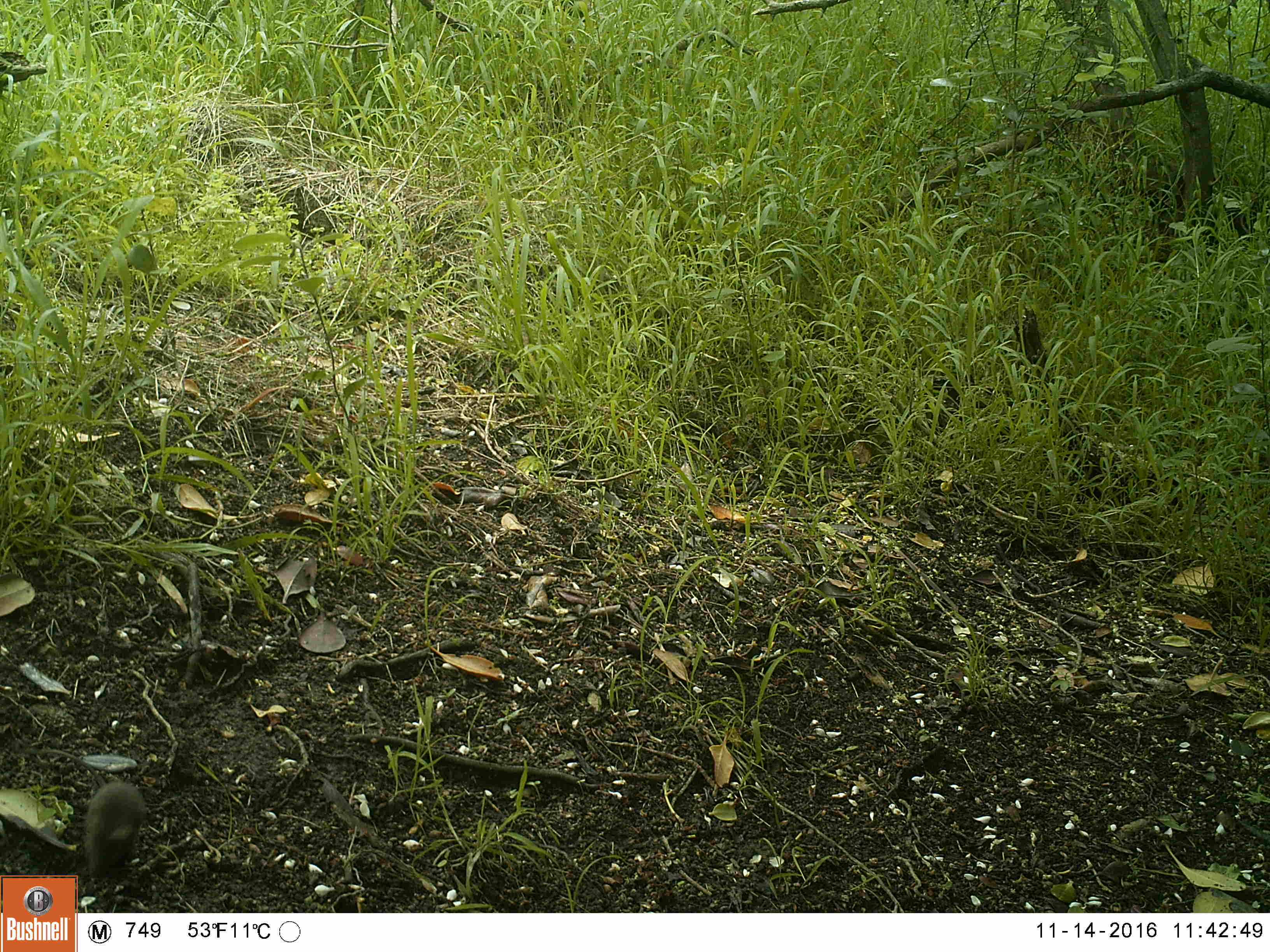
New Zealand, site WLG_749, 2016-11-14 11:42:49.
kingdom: Animalia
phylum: Chordata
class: Mammalia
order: Rodentia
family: Muridae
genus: Mus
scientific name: Mus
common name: mouse